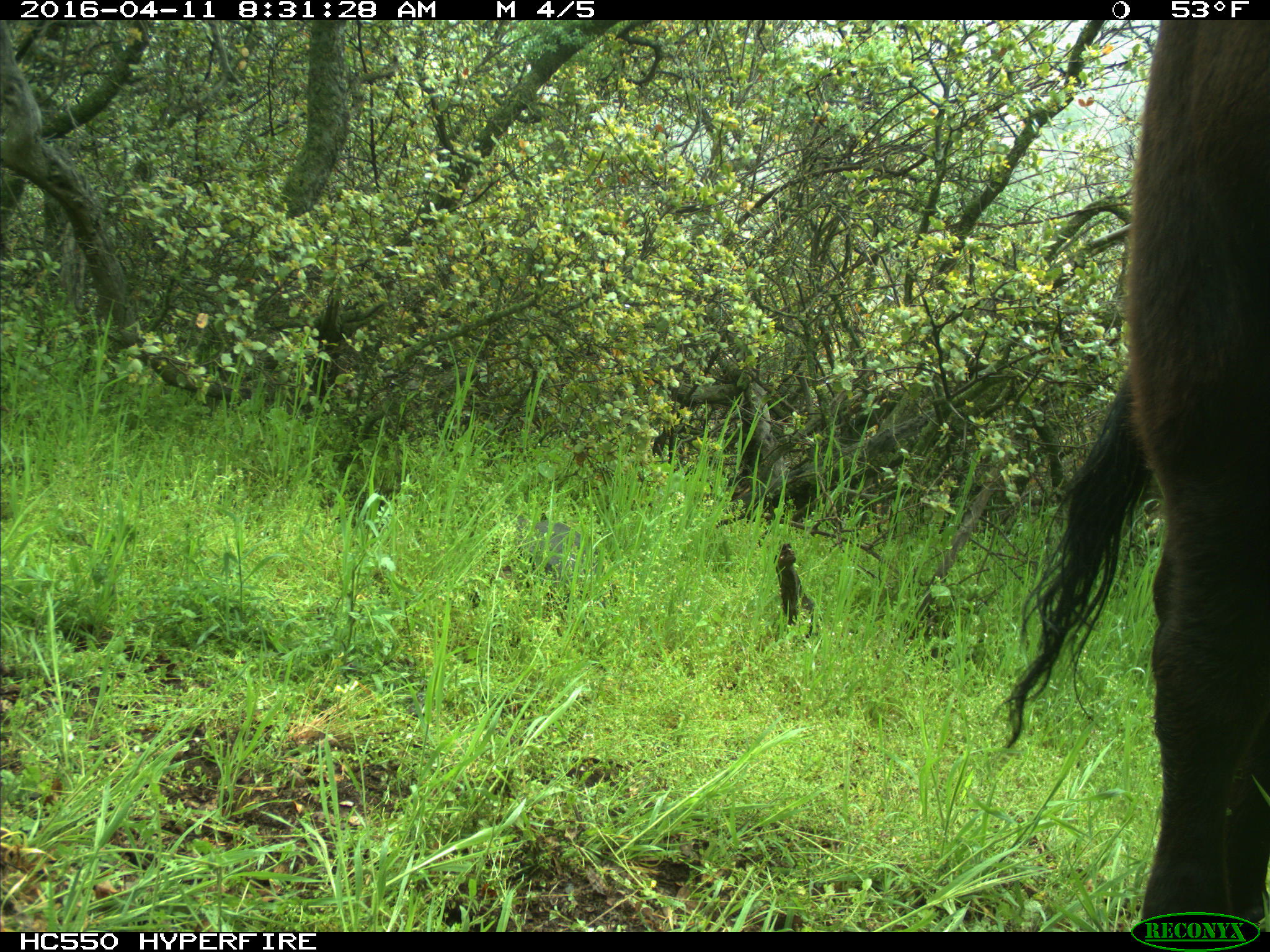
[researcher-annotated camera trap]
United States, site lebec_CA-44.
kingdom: Animalia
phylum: Chordata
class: Mammalia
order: Artiodactyla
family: Bovidae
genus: Bos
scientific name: Bos taurus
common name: domestic cow